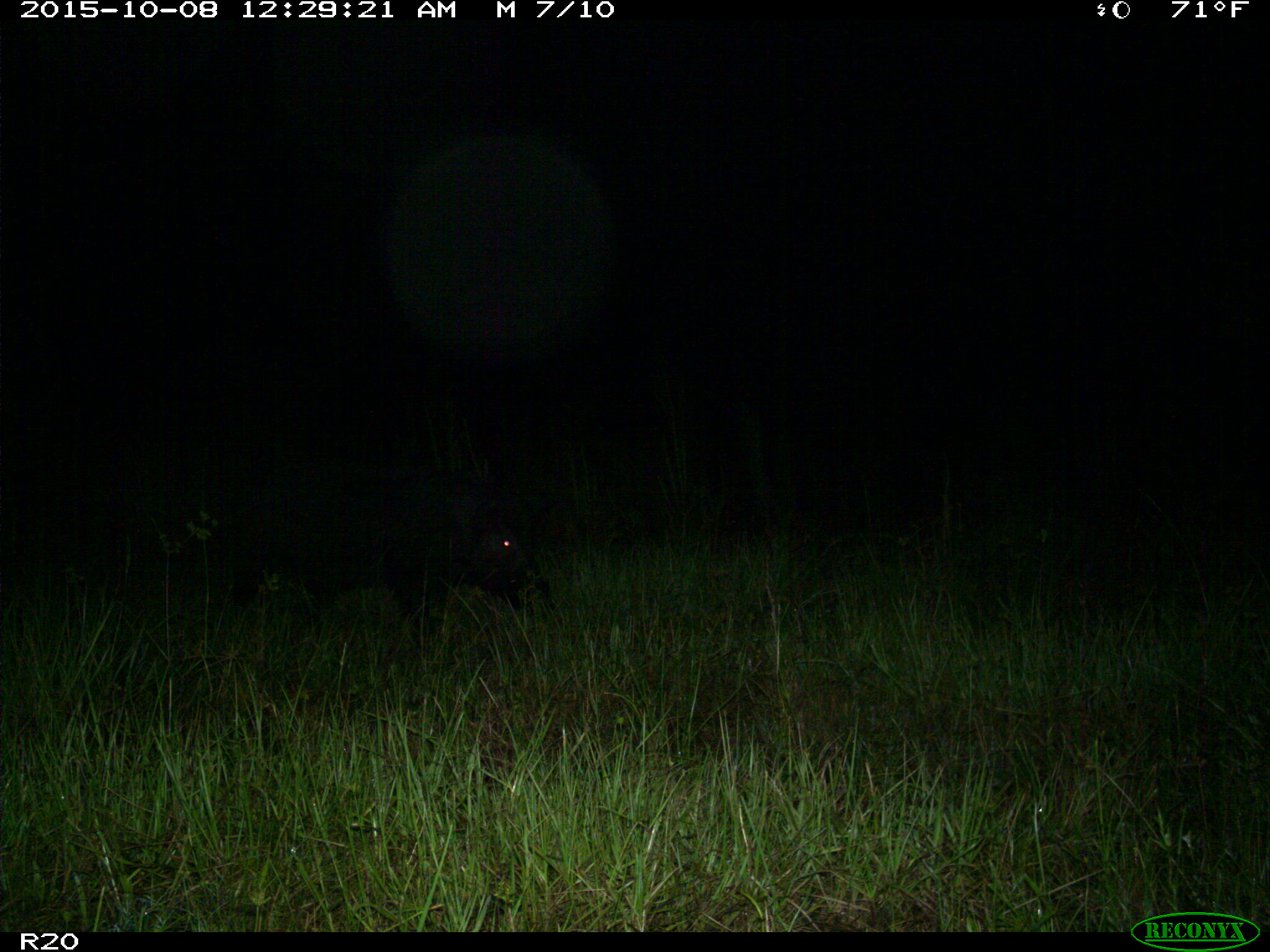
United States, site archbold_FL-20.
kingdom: Animalia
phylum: Chordata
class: Mammalia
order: Artiodactyla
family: Suidae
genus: Sus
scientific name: Sus scrofa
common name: wild boar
Sus scrofa (wild boar).